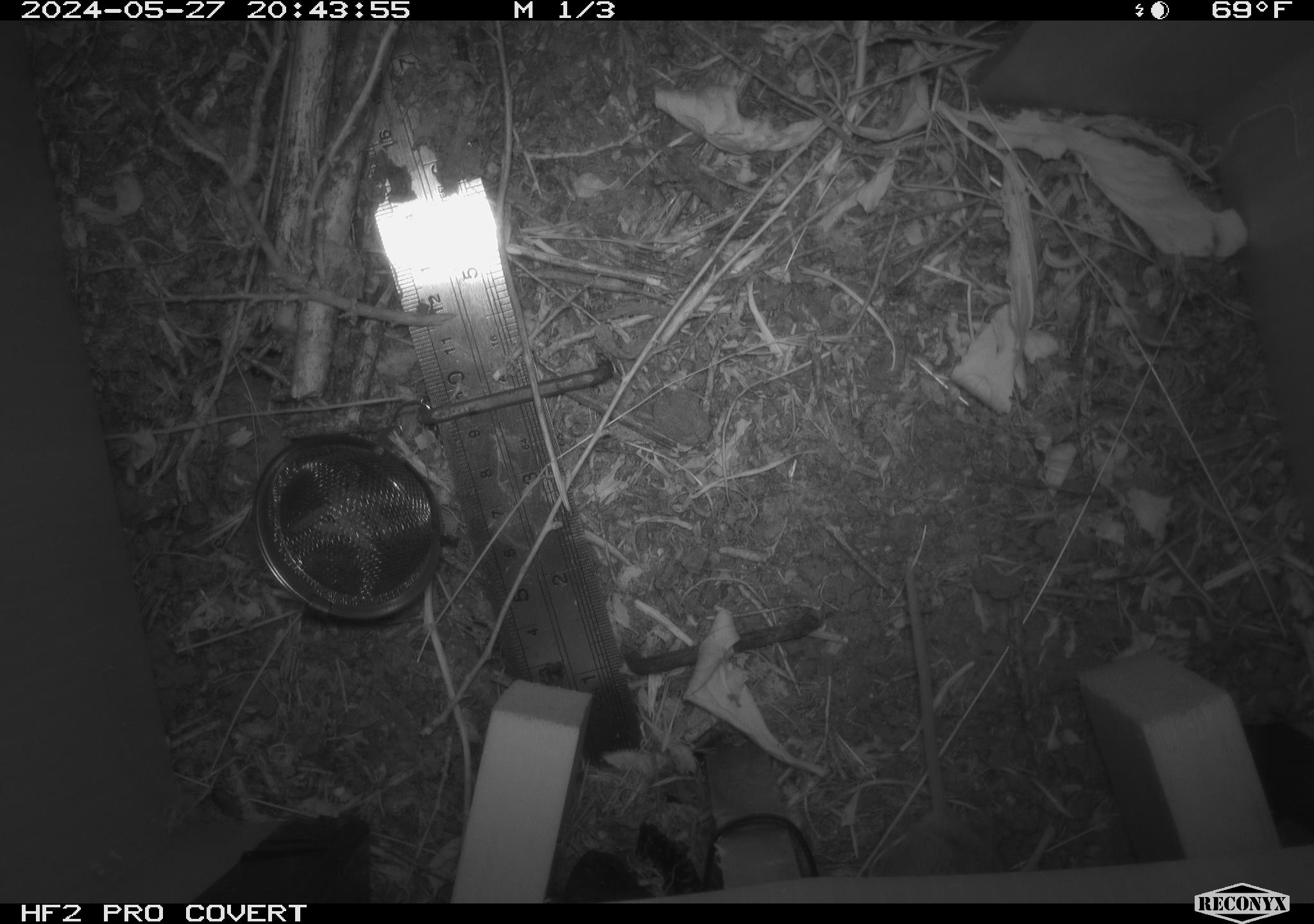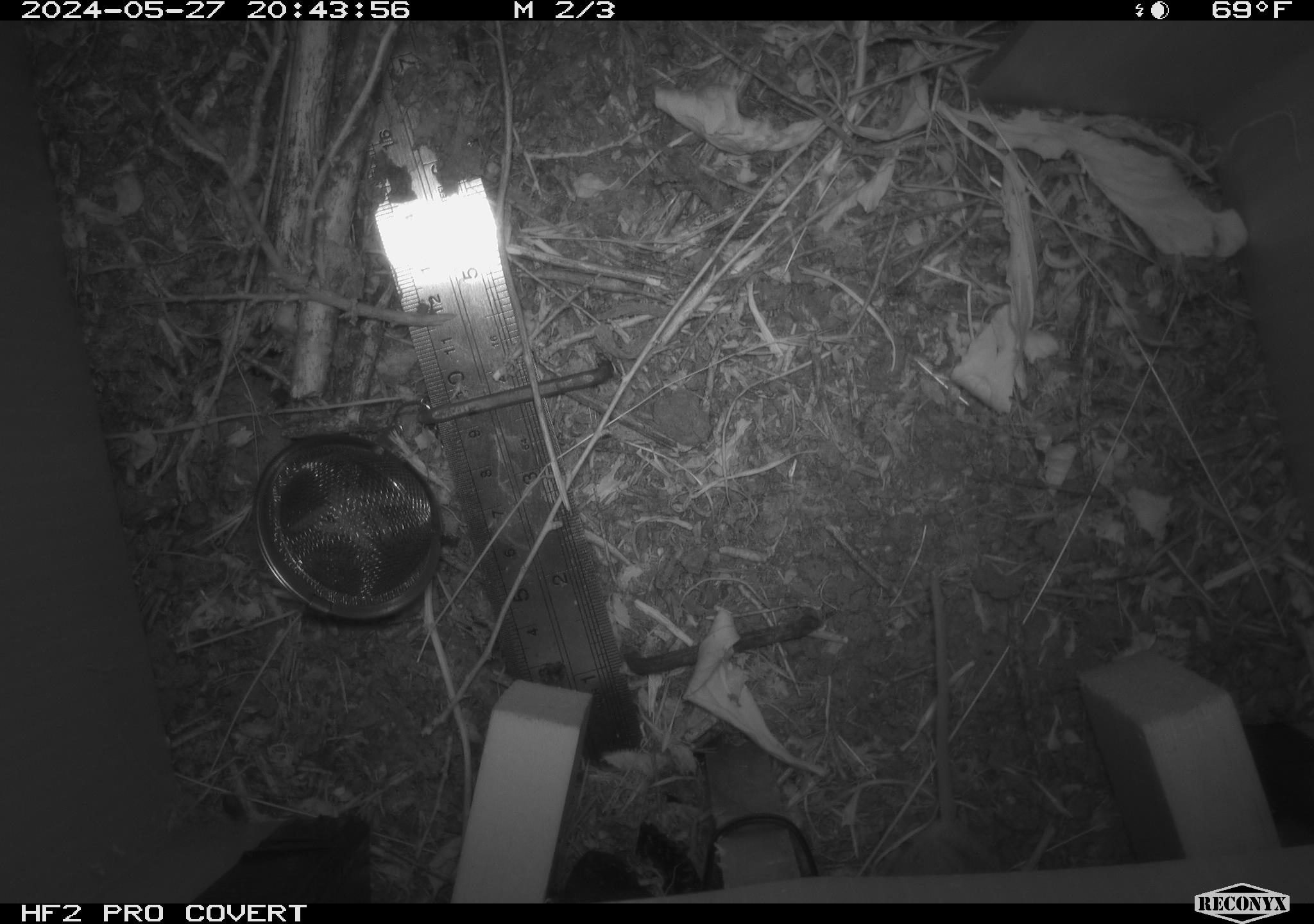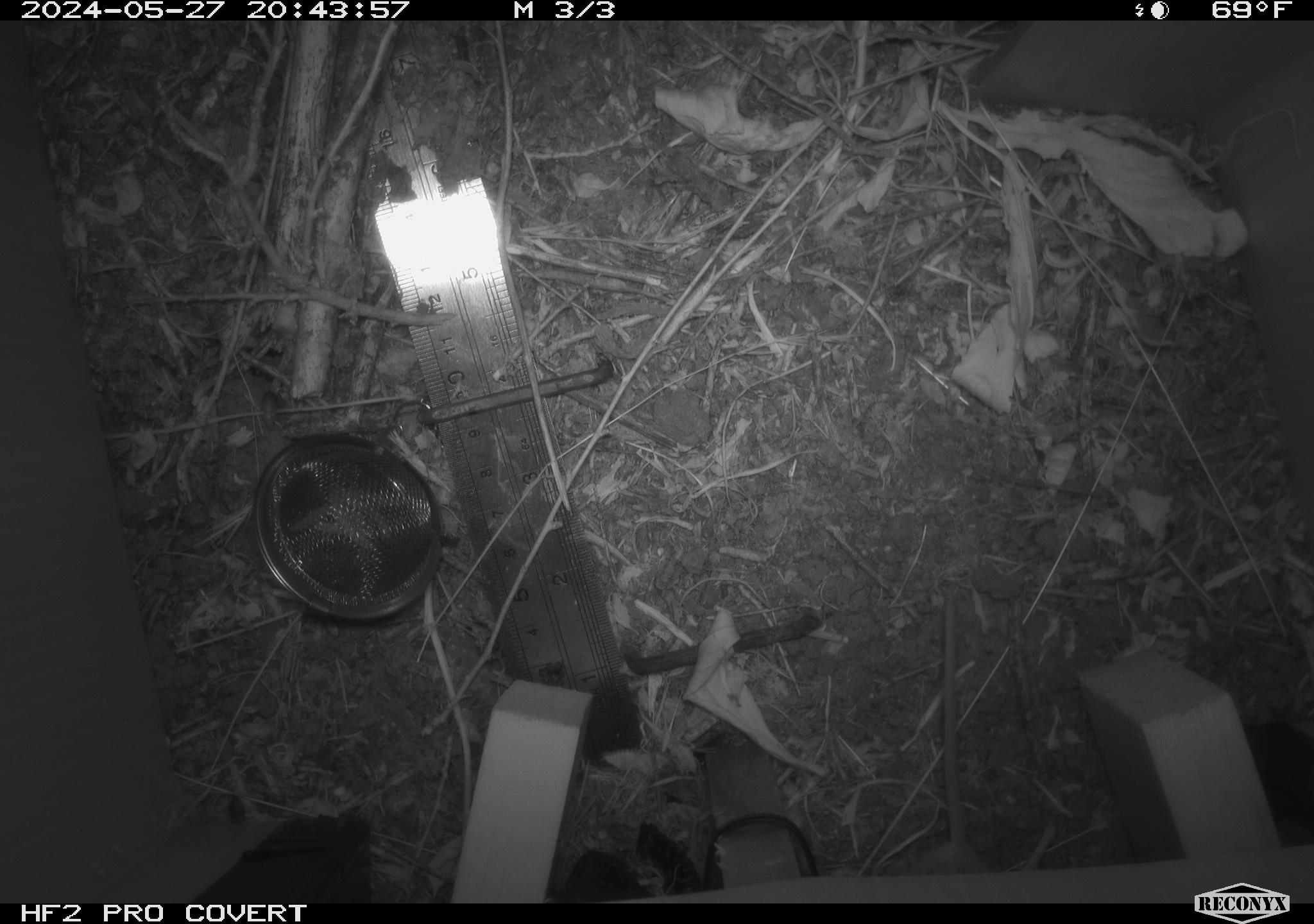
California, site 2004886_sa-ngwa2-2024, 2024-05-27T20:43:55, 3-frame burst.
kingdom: Animalia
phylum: Chordata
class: Mammalia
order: Rodentia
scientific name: Rodentia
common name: mouse species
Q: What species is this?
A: Mouse species (Rodentia).